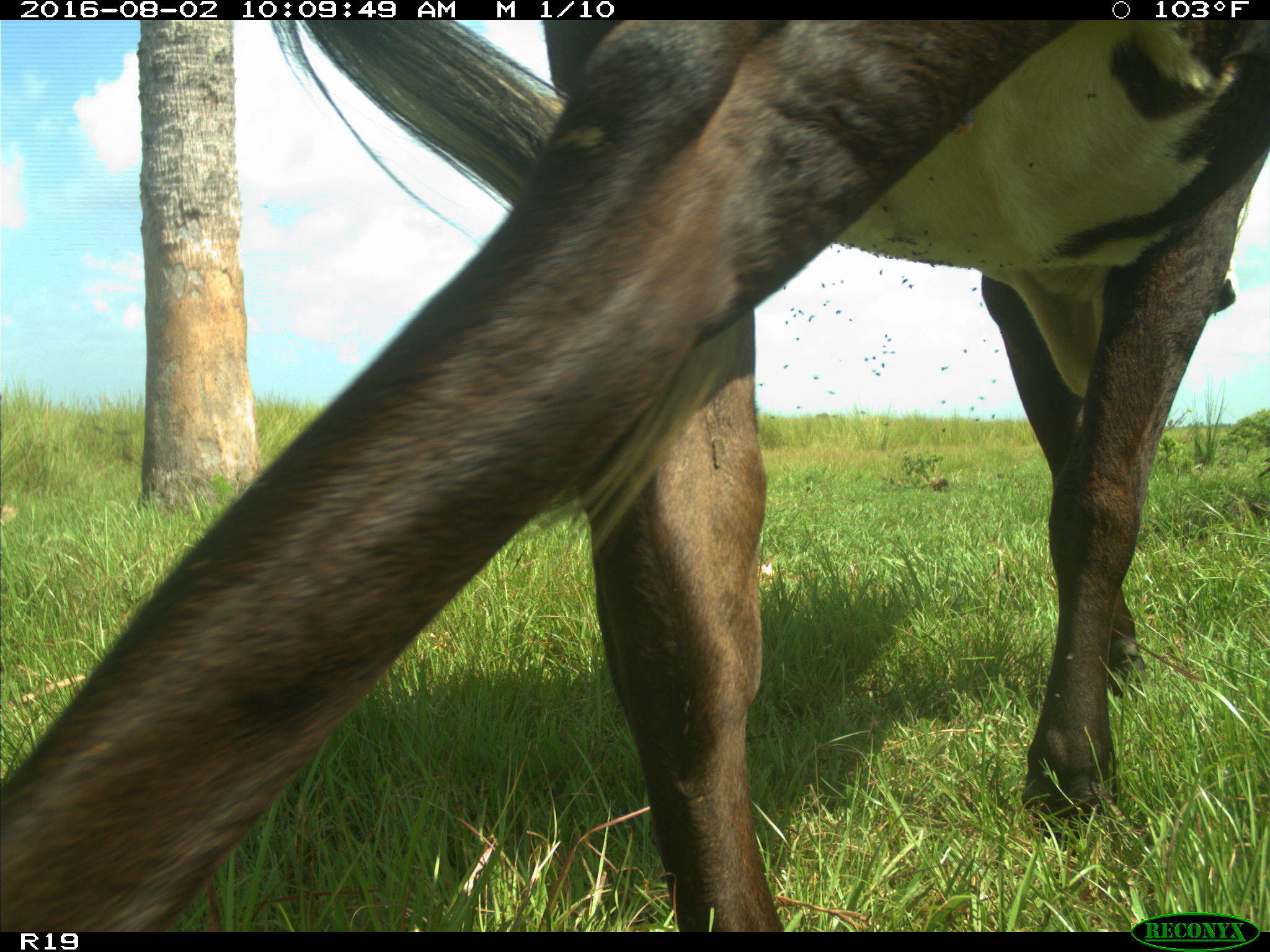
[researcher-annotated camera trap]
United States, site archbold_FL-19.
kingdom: Animalia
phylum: Chordata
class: Mammalia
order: Artiodactyla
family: Bovidae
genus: Bos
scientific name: Bos taurus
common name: domestic cow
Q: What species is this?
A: Bos taurus (domestic cow).